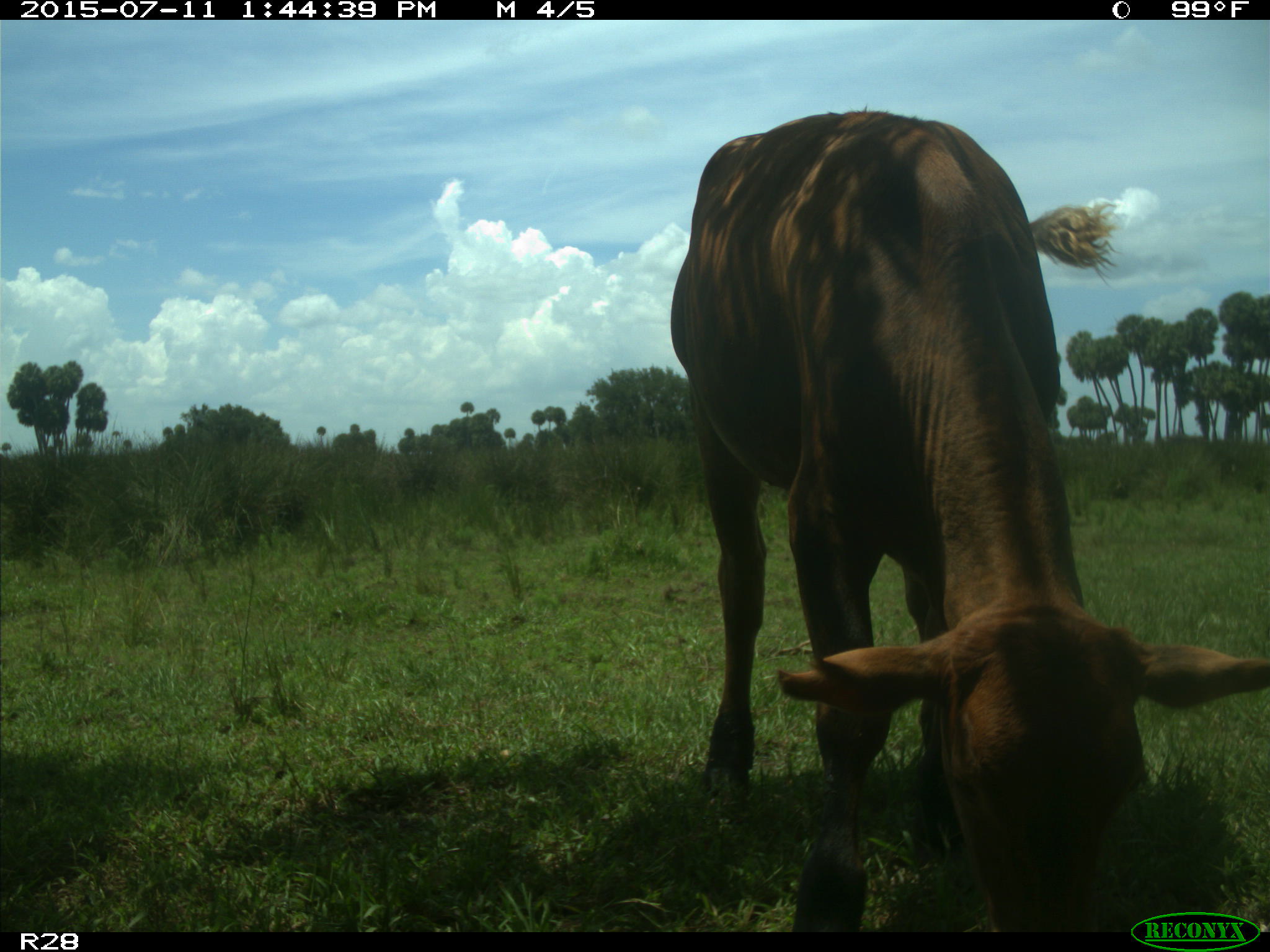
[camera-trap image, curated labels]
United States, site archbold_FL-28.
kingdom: Animalia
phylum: Chordata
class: Mammalia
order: Artiodactyla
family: Bovidae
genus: Bos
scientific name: Bos taurus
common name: domestic cow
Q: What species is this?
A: Bos taurus (domestic cow).